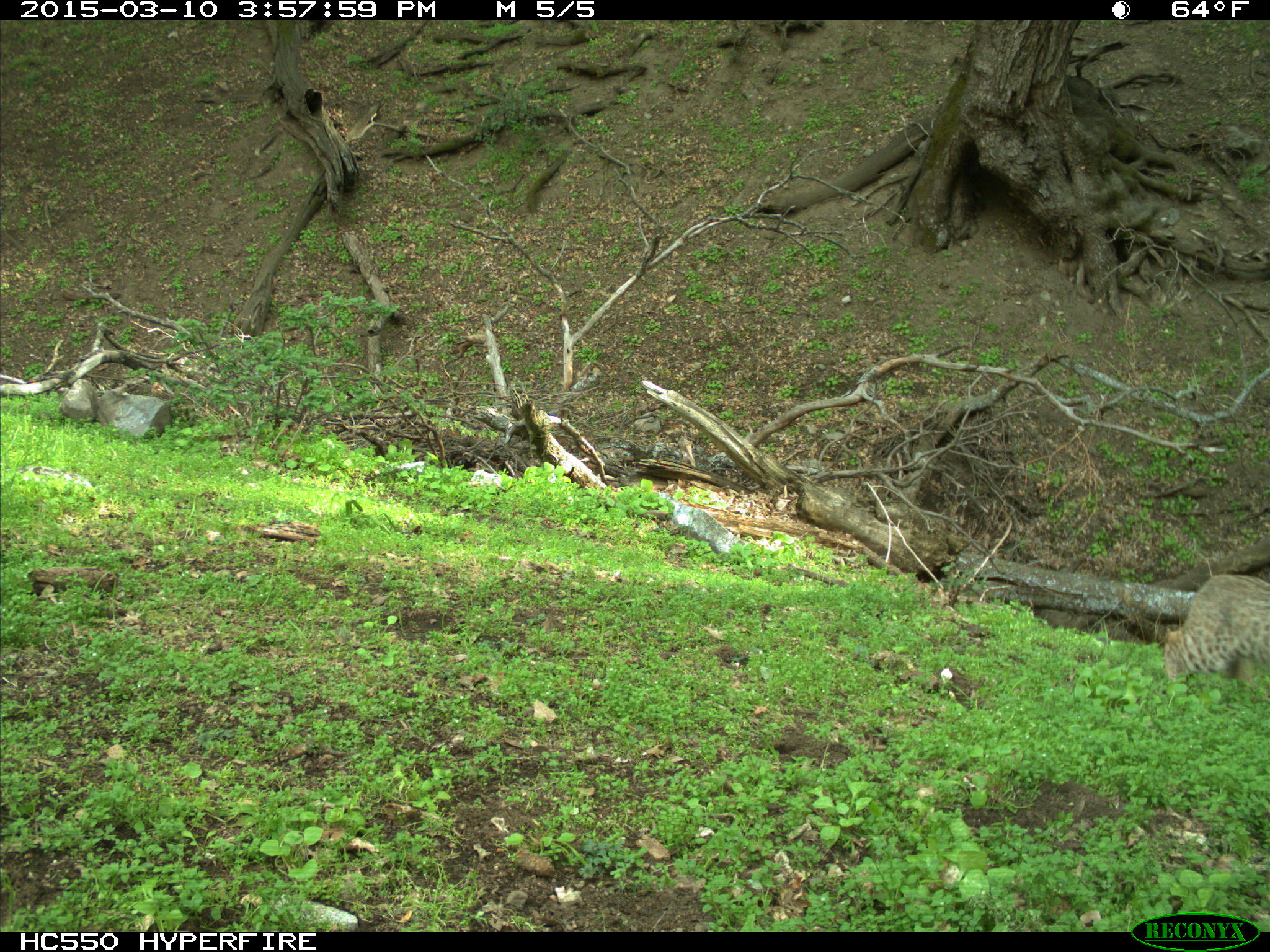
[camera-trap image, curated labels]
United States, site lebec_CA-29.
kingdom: Animalia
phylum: Chordata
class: Mammalia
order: Carnivora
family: Felidae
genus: Lynx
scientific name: Lynx rufus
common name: bobcat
Lynx rufus (bobcat).